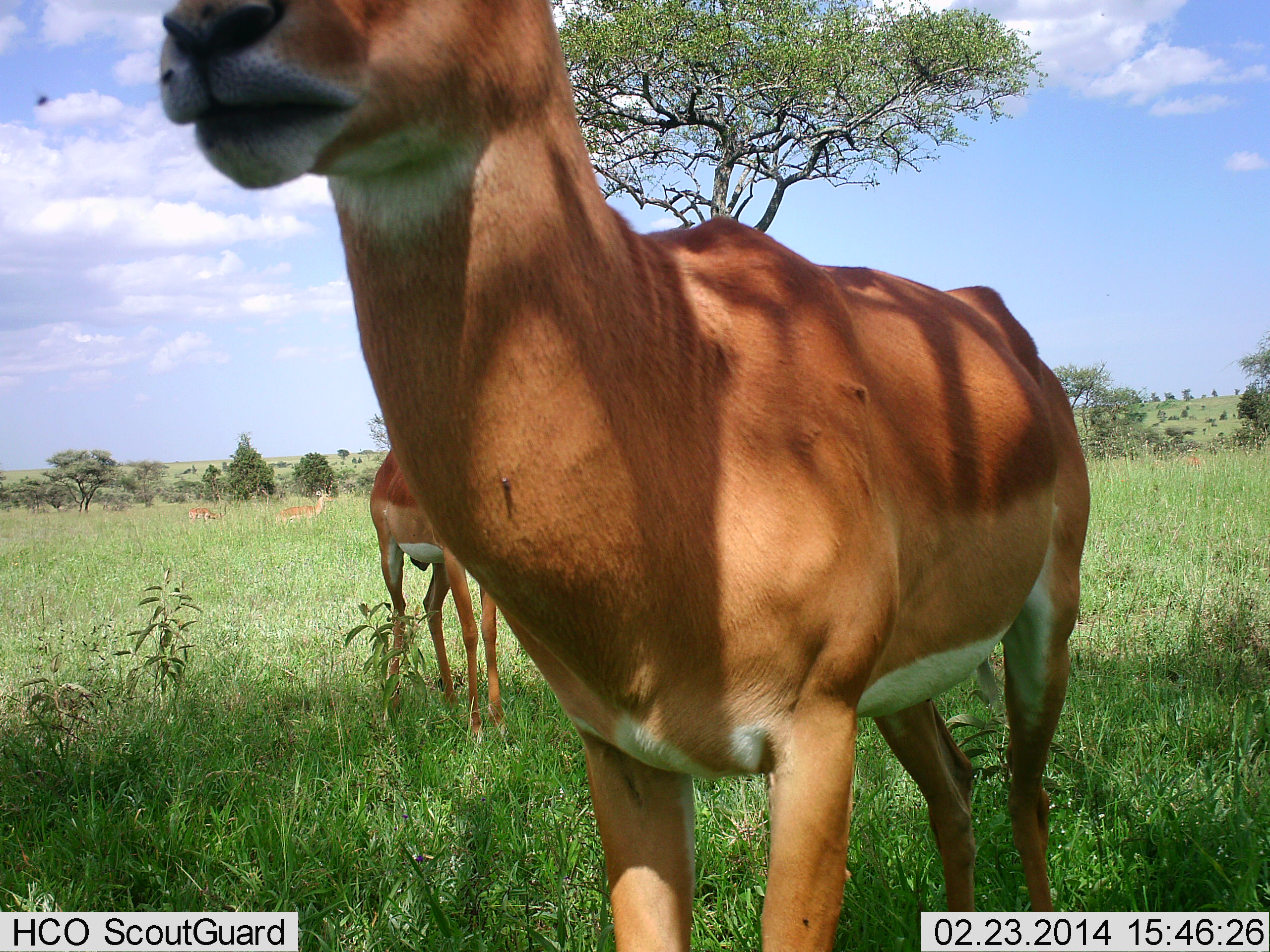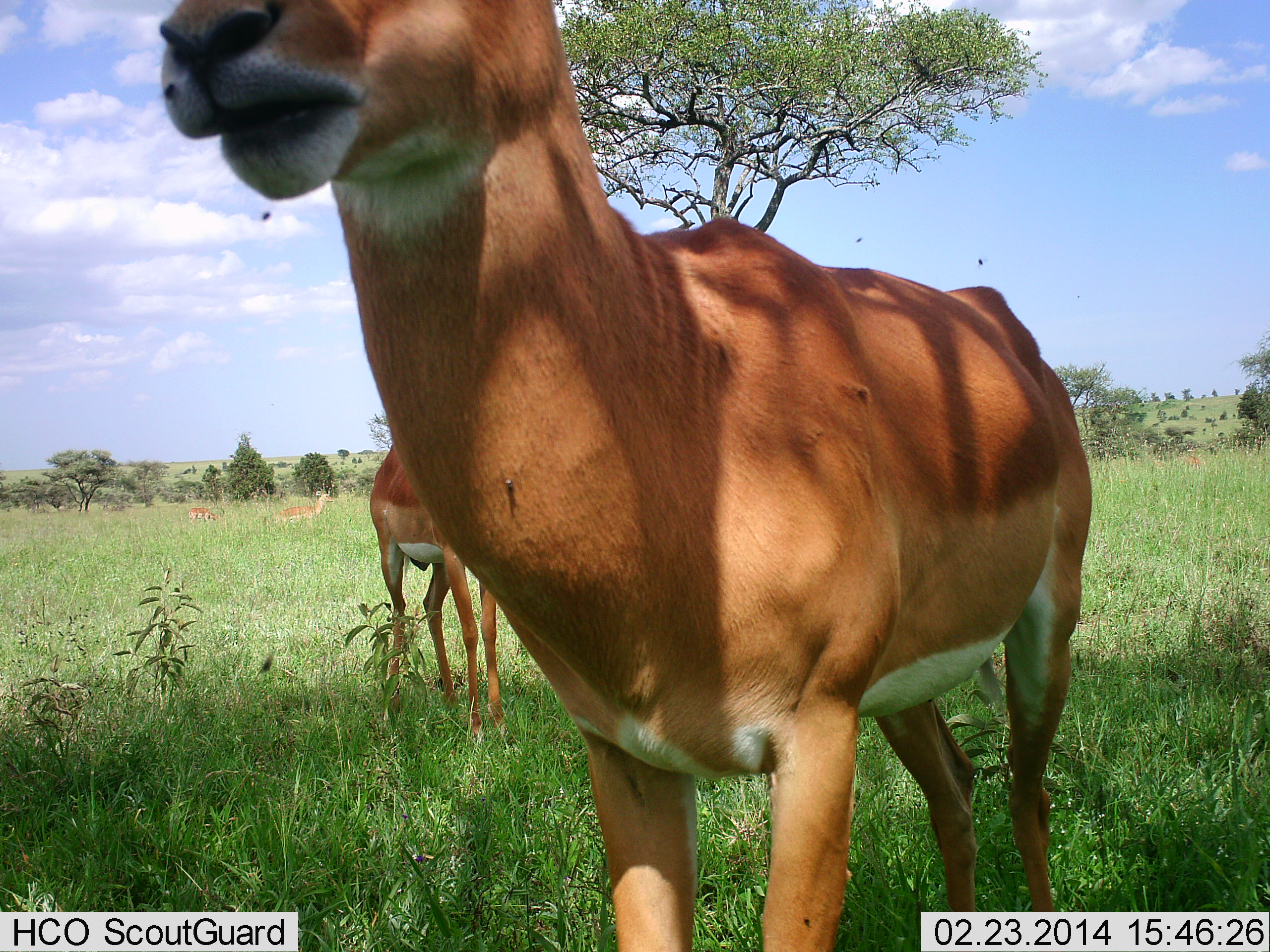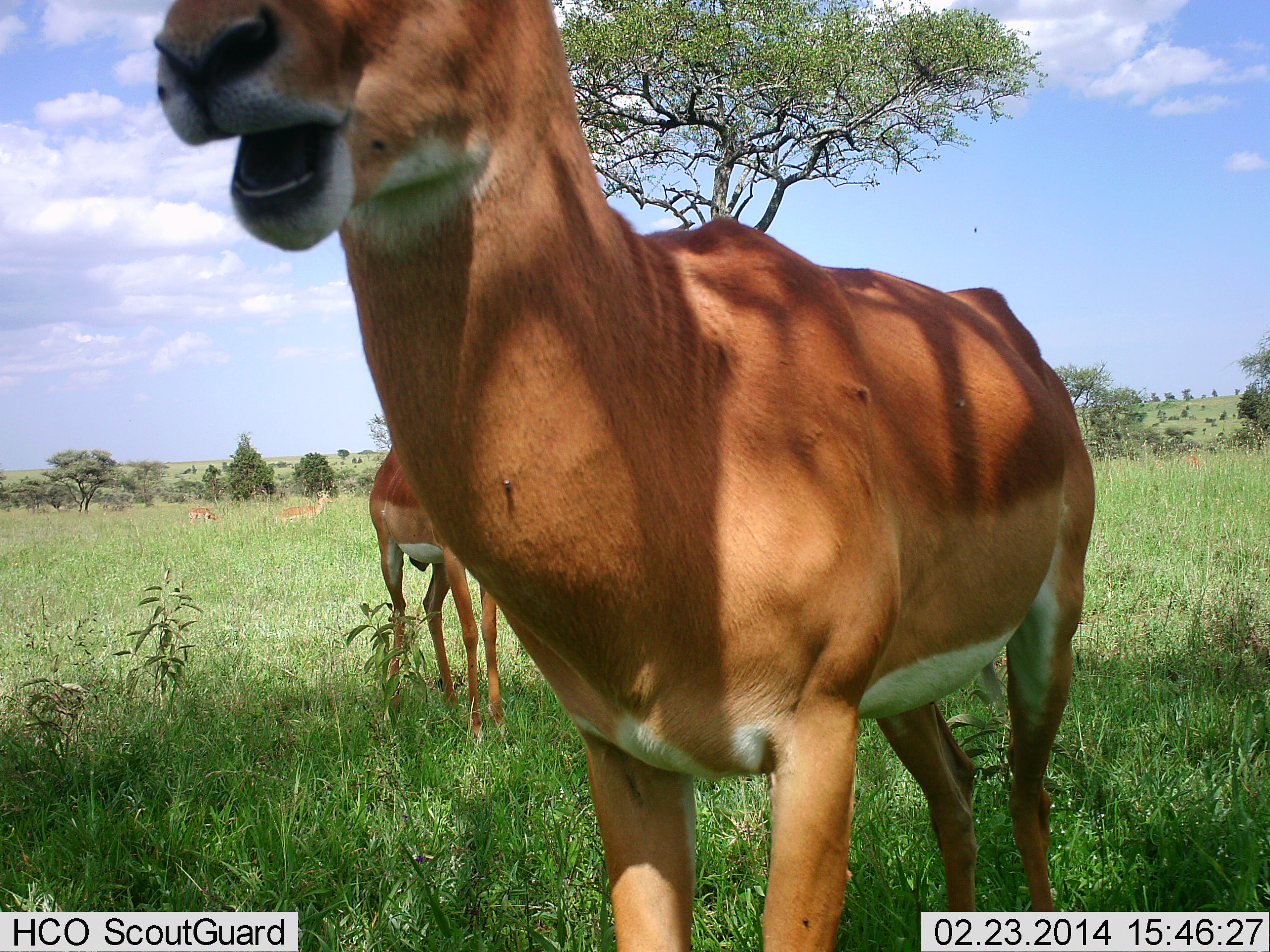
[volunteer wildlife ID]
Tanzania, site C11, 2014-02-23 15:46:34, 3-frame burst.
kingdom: Animalia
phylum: Chordata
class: Mammalia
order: Artiodactyla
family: Bovidae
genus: Aepyceros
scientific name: Aepyceros melampus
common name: impala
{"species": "impala (Aepyceros melampus)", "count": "4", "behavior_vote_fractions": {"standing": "92%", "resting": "8%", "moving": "8%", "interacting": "0%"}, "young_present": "0%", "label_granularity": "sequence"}